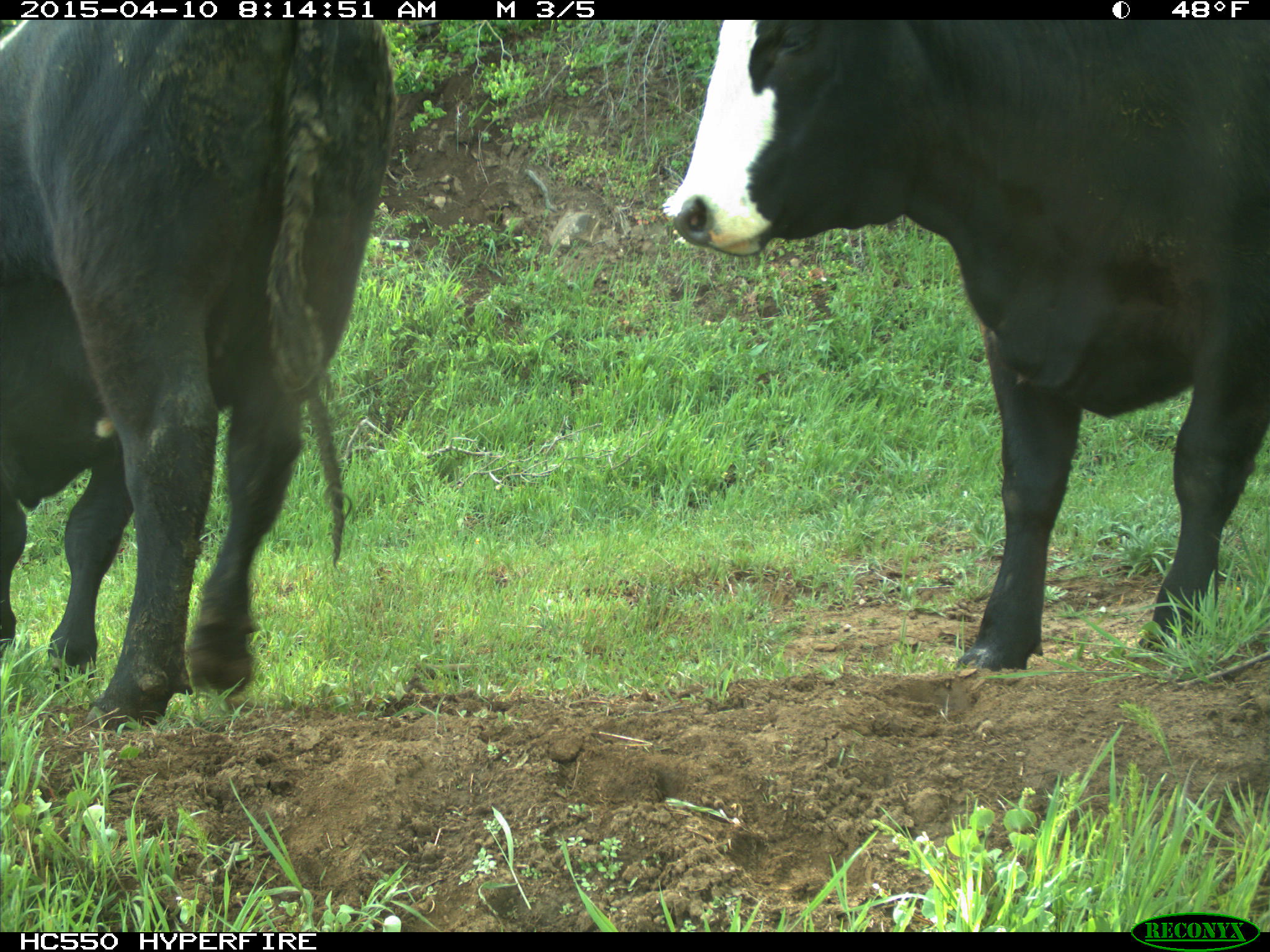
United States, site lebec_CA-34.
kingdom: Animalia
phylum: Chordata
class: Mammalia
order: Artiodactyla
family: Bovidae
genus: Bos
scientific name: Bos taurus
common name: domestic cow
Bos taurus (domestic cow).